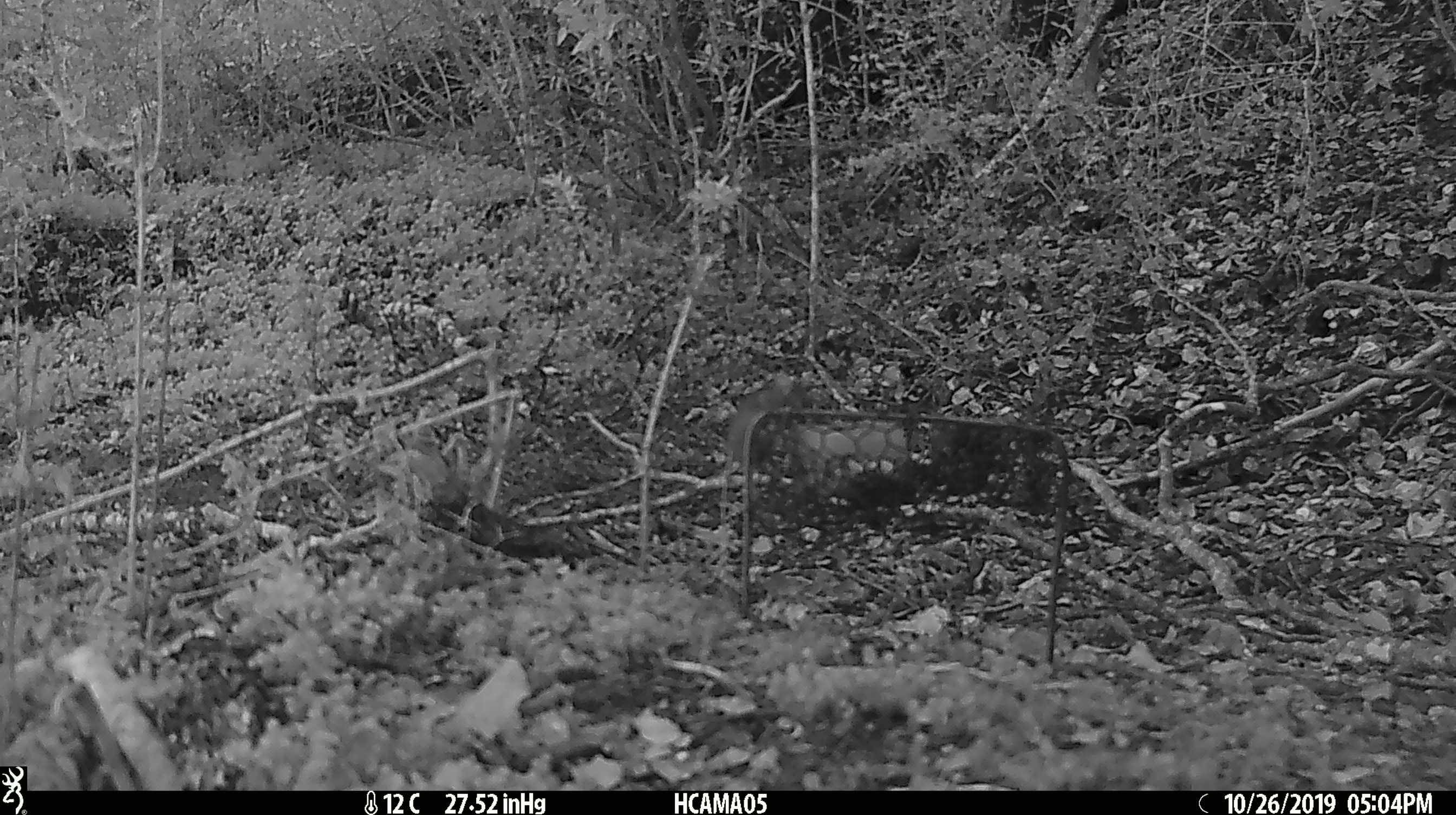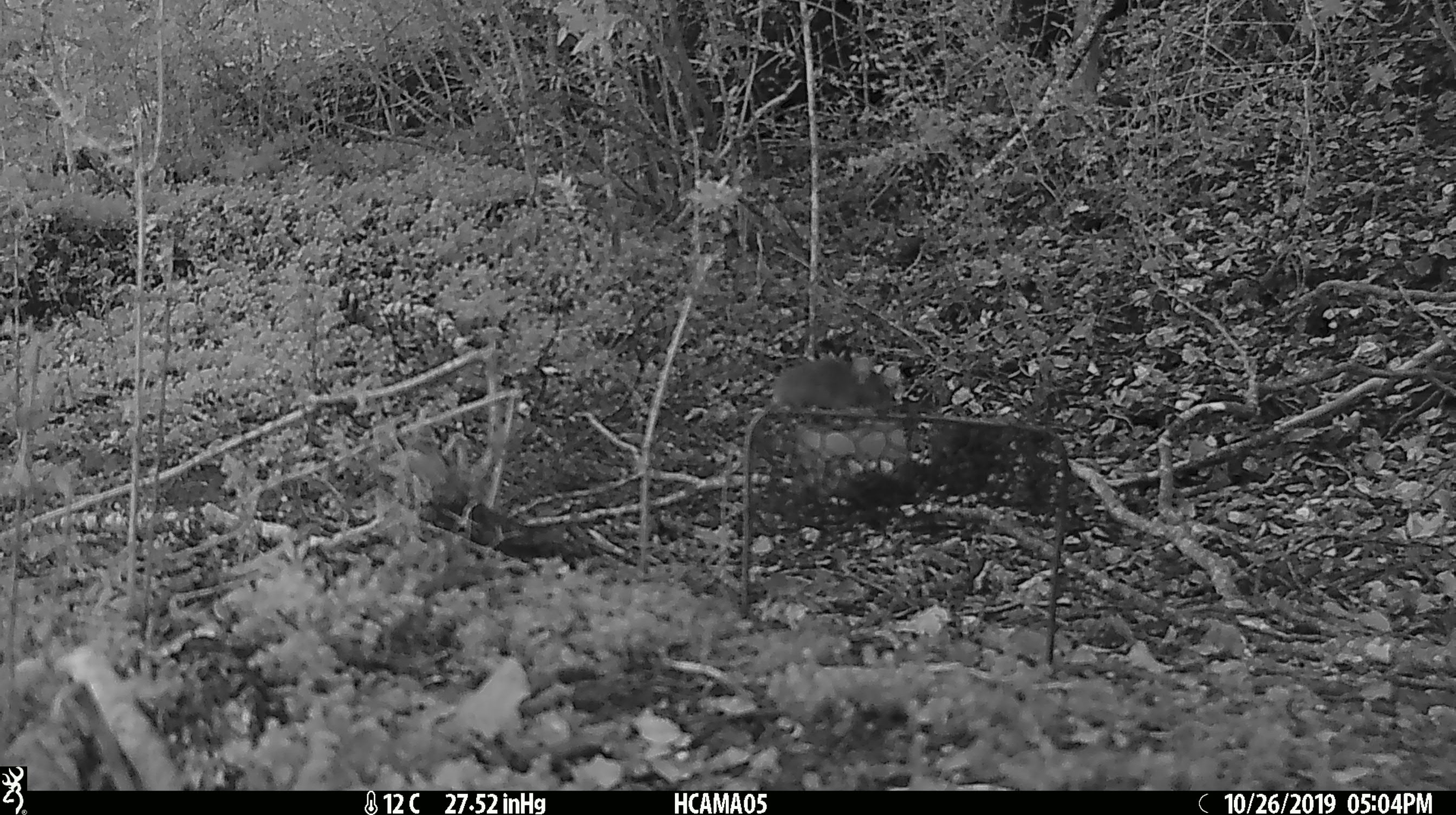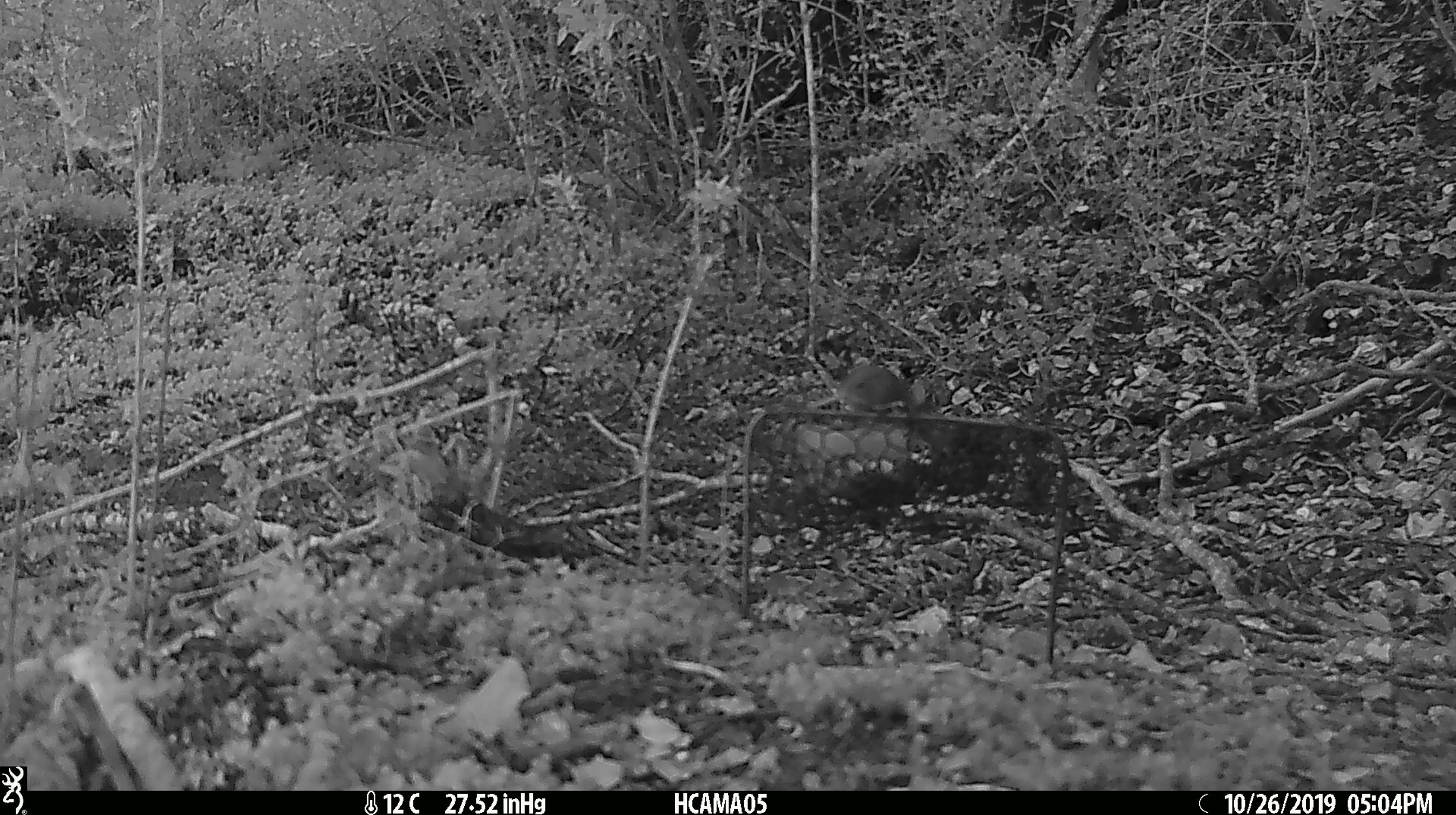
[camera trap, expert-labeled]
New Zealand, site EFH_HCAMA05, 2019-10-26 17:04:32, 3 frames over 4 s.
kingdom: Animalia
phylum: Chordata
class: Mammalia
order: Rodentia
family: Muridae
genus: Mus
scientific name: Mus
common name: mouse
Mouse (Mus).